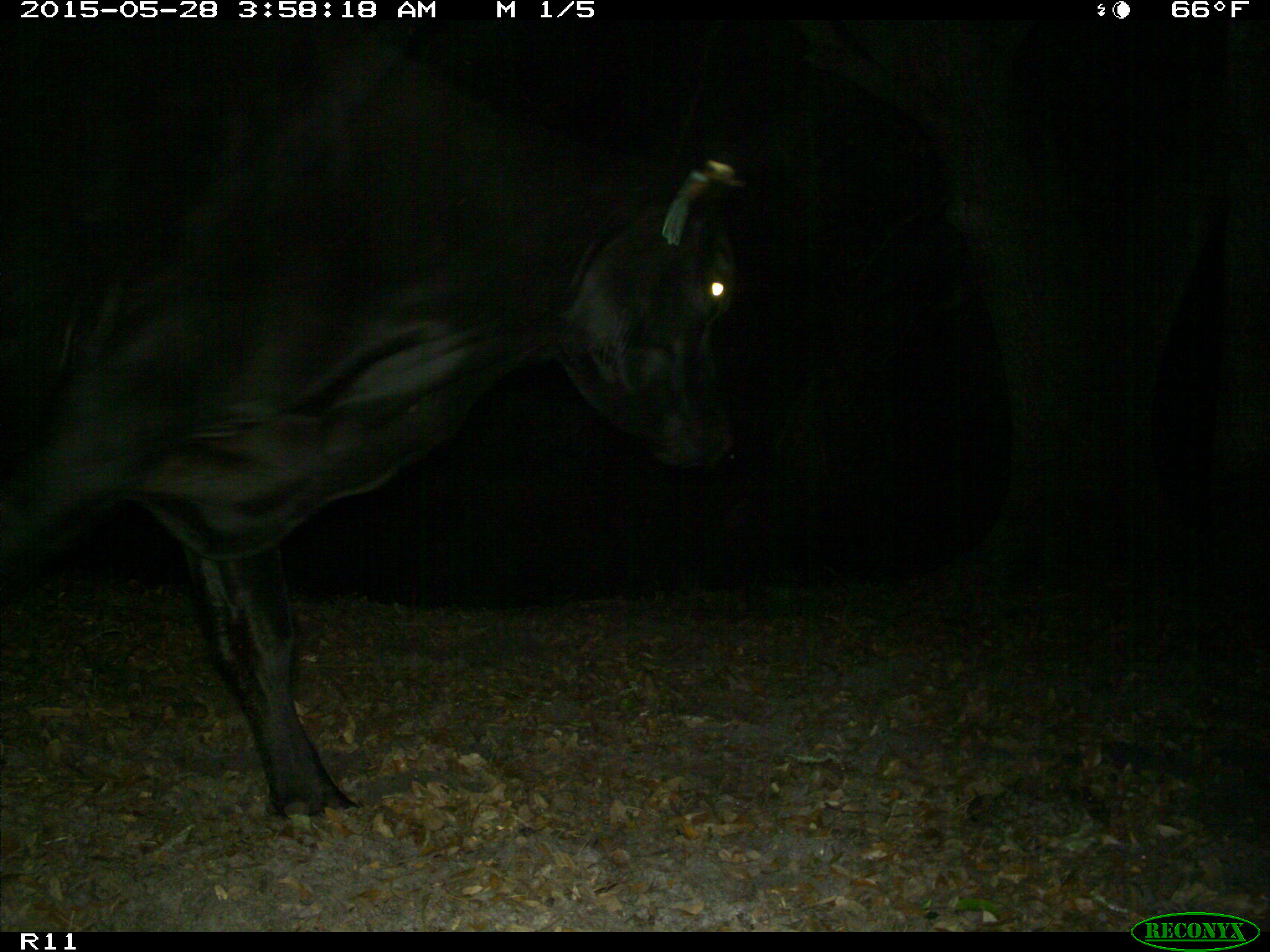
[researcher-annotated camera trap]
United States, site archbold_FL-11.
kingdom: Animalia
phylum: Chordata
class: Mammalia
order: Artiodactyla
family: Bovidae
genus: Bos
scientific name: Bos taurus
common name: domestic cow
Bos taurus (domestic cow).